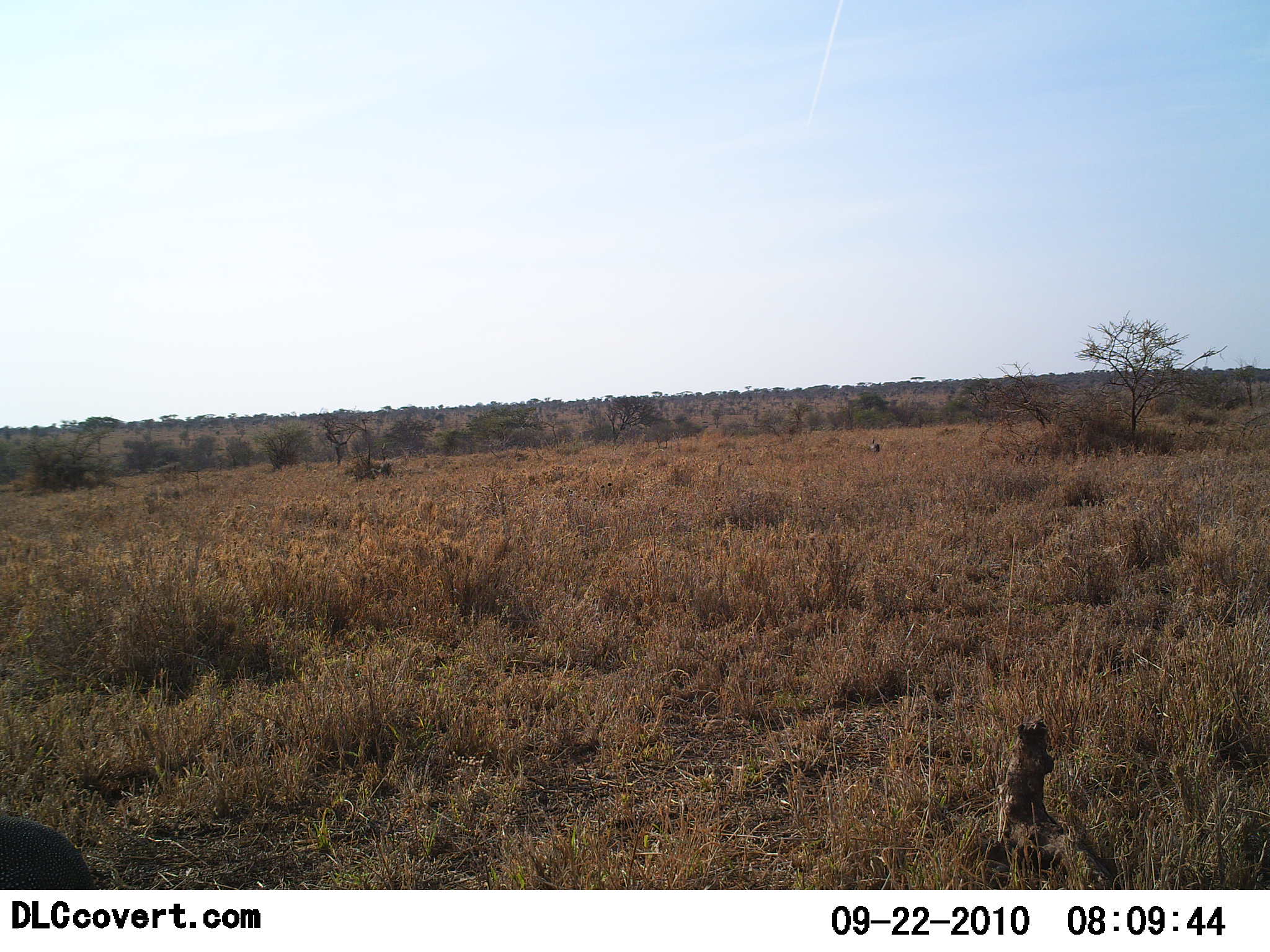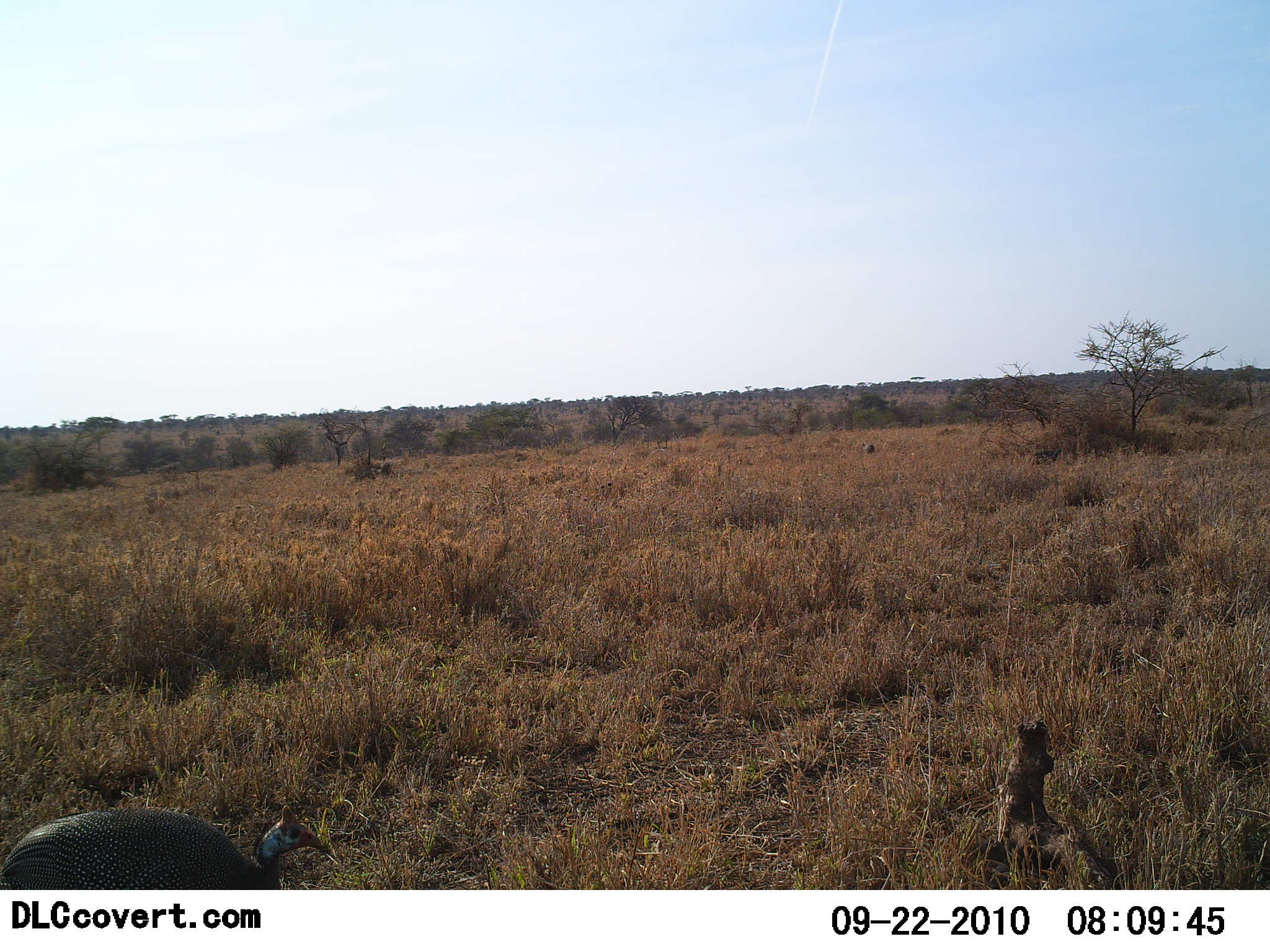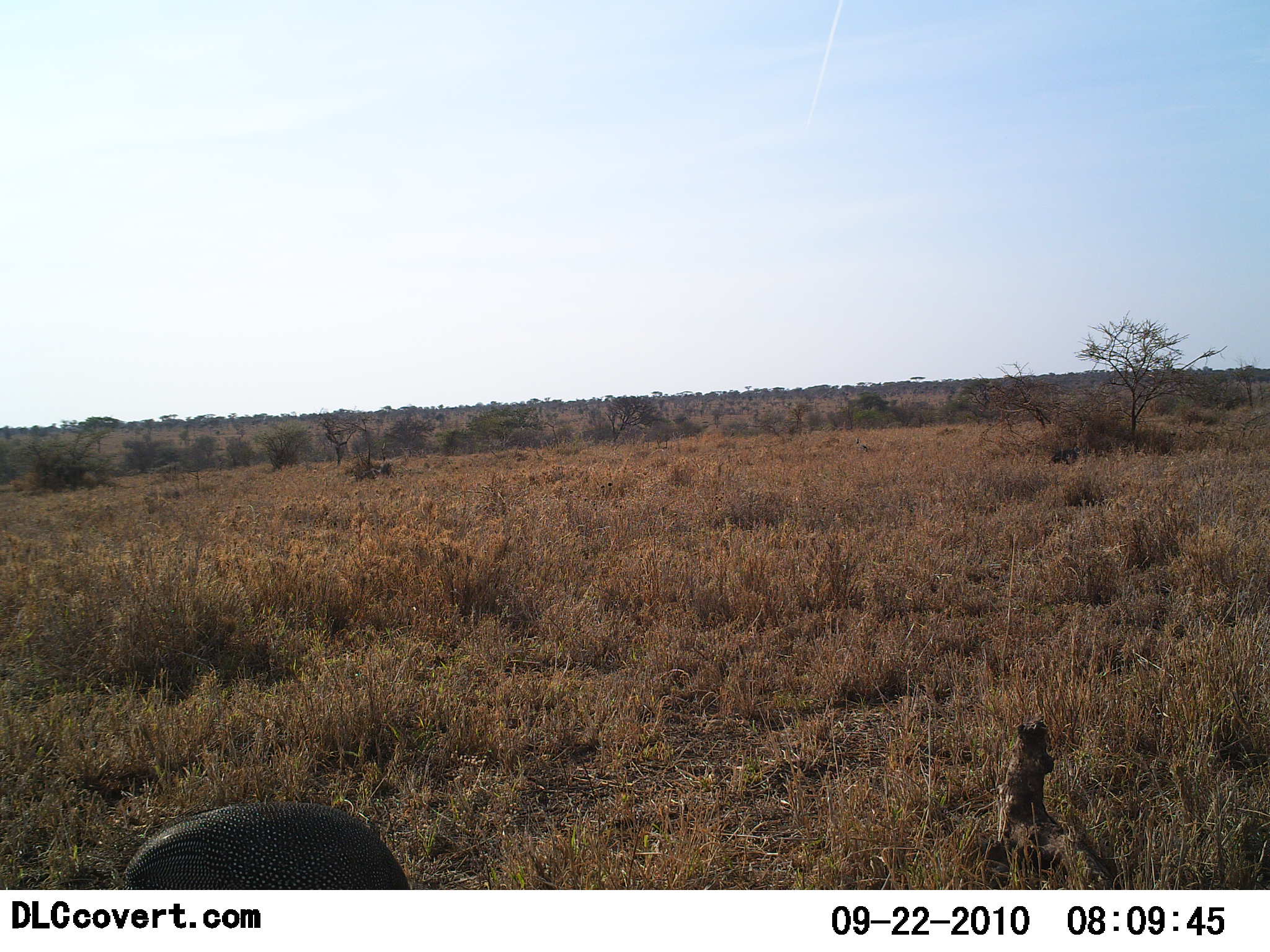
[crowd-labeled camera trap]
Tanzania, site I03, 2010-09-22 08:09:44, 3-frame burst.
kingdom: Animalia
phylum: Chordata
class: Aves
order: Galliformes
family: Numididae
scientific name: Numididae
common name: guinea fowl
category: guineafowl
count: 2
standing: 0%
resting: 0%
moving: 92%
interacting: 0%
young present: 0%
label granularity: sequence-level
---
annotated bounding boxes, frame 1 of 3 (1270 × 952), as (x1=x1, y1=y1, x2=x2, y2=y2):
animal: (x1=0, y1=811, x2=102, y2=890)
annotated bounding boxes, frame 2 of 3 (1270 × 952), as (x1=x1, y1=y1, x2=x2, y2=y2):
animal: (x1=0, y1=802, x2=324, y2=890)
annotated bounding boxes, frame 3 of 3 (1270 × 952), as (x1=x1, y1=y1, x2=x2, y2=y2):
animal: (x1=120, y1=799, x2=411, y2=890)